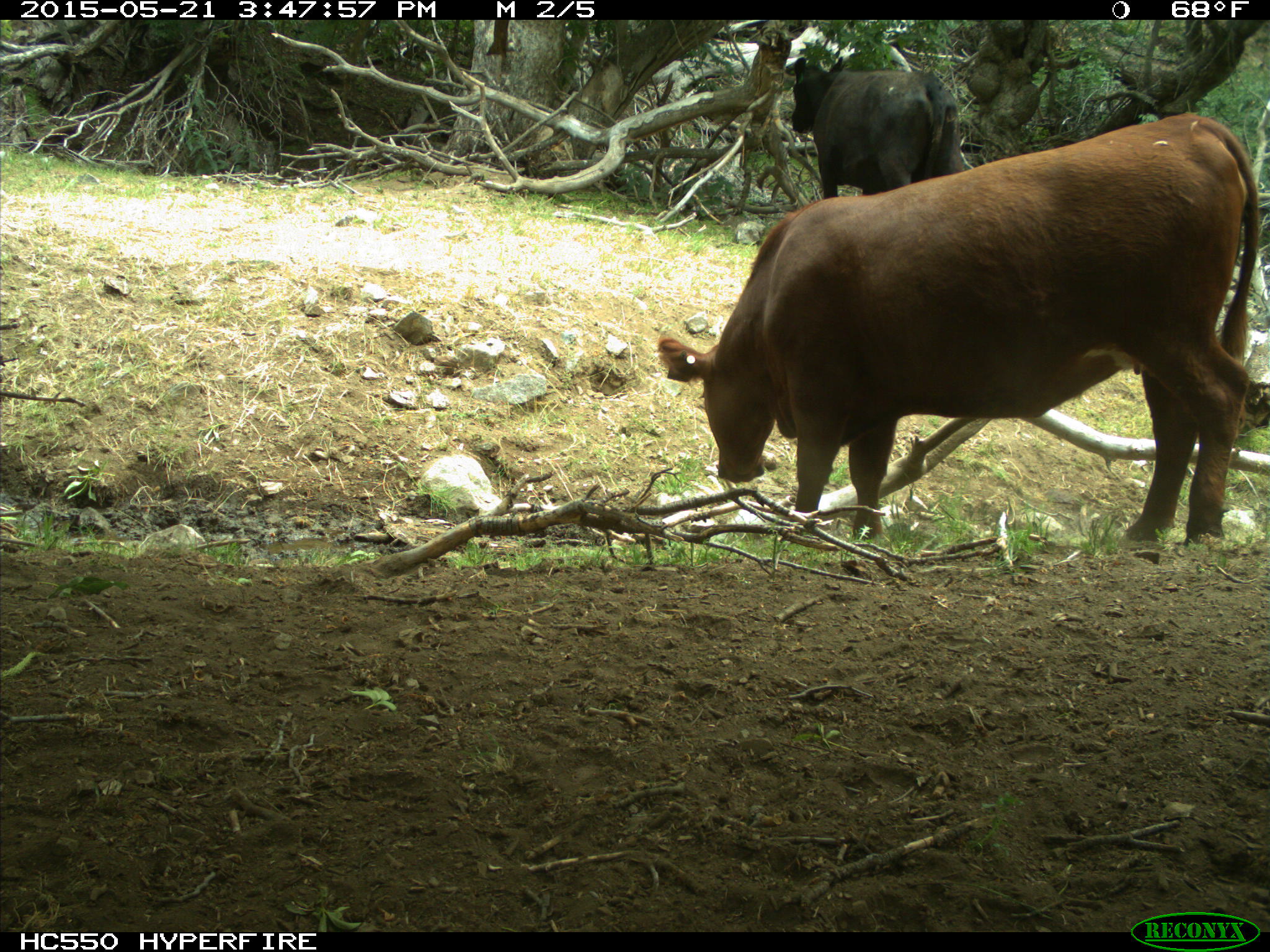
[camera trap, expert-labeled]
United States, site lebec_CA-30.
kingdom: Animalia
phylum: Chordata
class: Mammalia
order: Artiodactyla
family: Bovidae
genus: Bos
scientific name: Bos taurus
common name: domestic cow